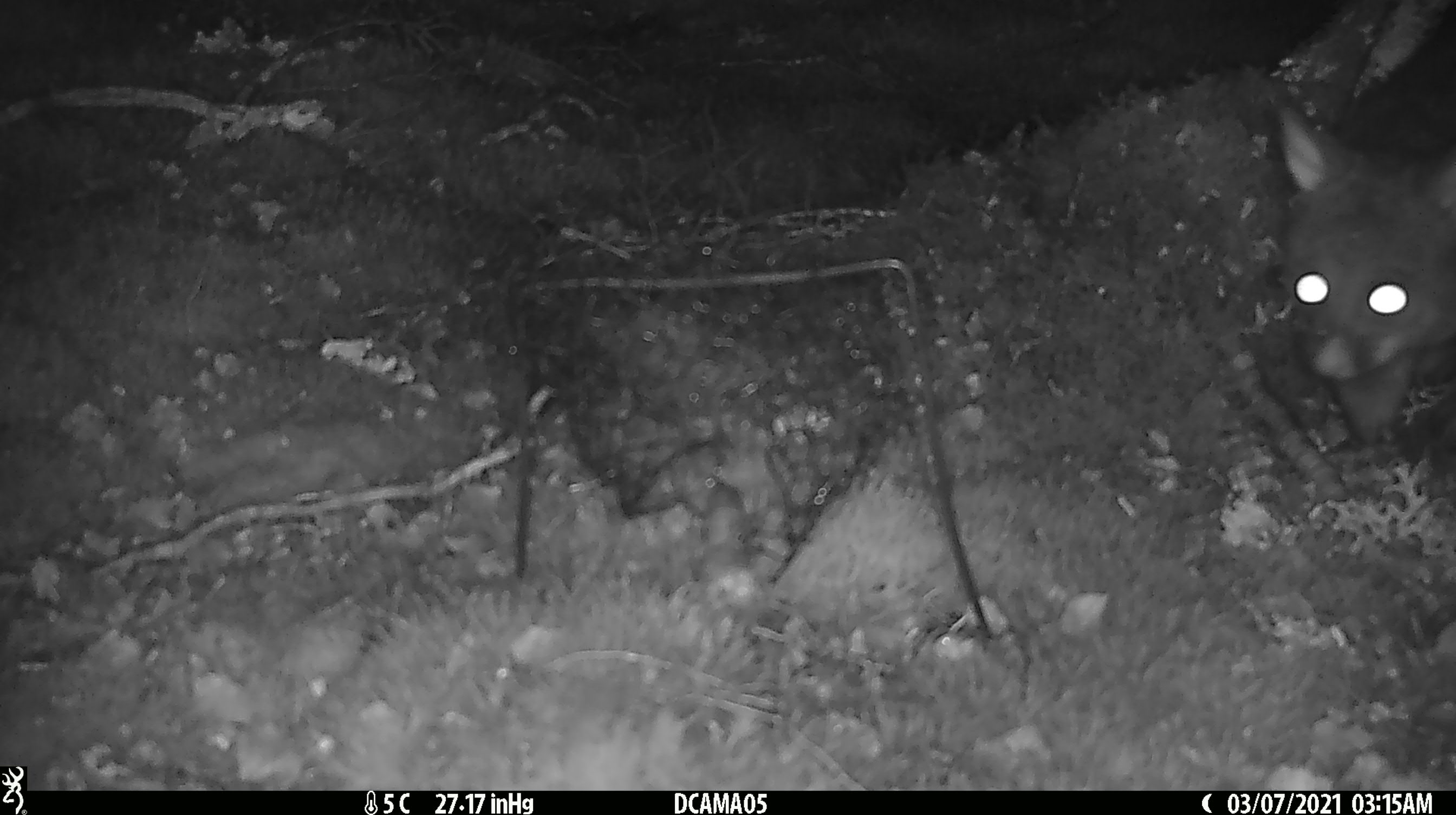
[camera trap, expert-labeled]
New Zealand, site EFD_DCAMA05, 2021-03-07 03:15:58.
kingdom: Animalia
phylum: Chordata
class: Mammalia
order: Diprotodontia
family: Phalangeridae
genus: Trichosurus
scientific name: Trichosurus vulpecula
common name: common brushtail possum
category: possum